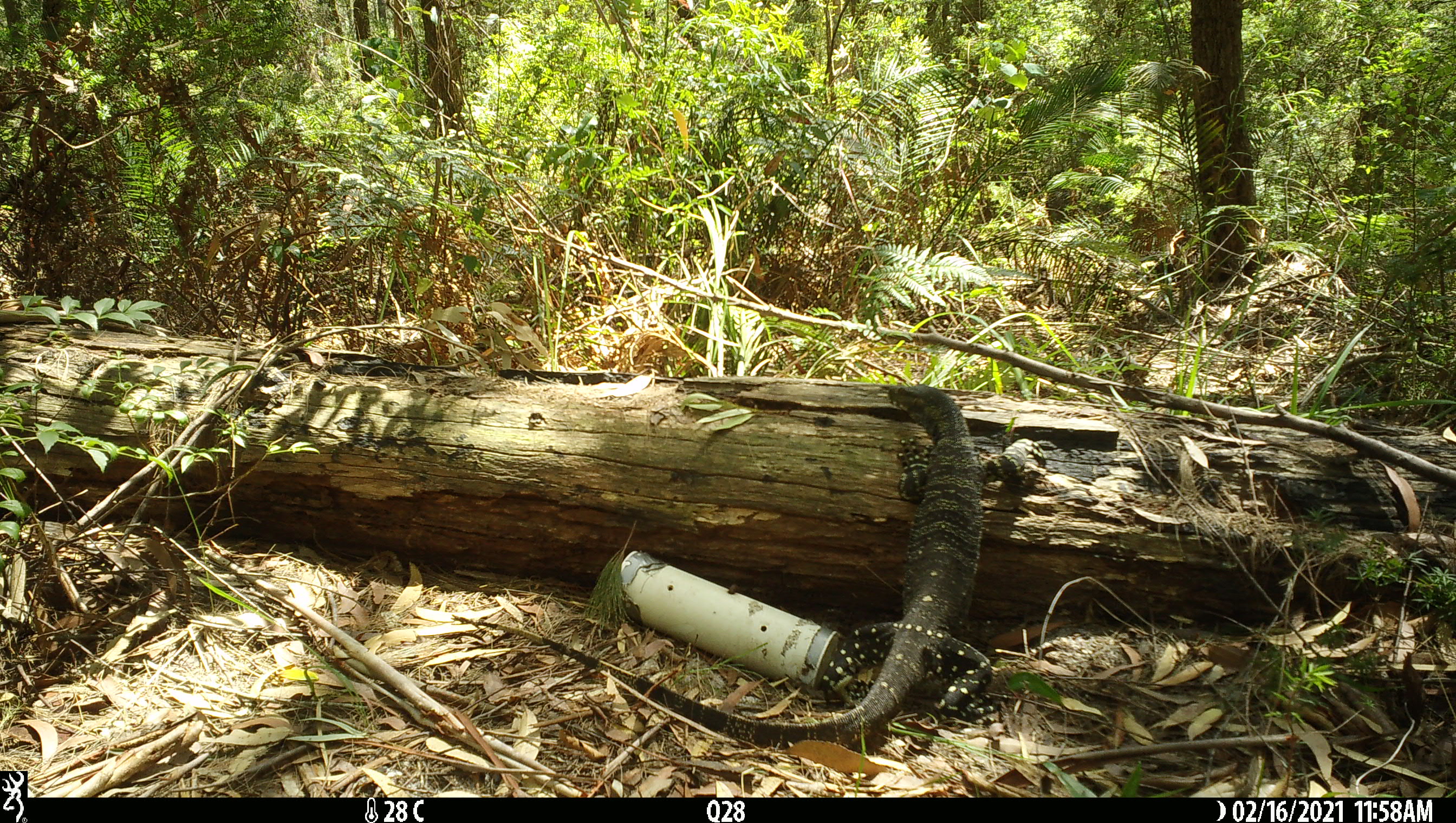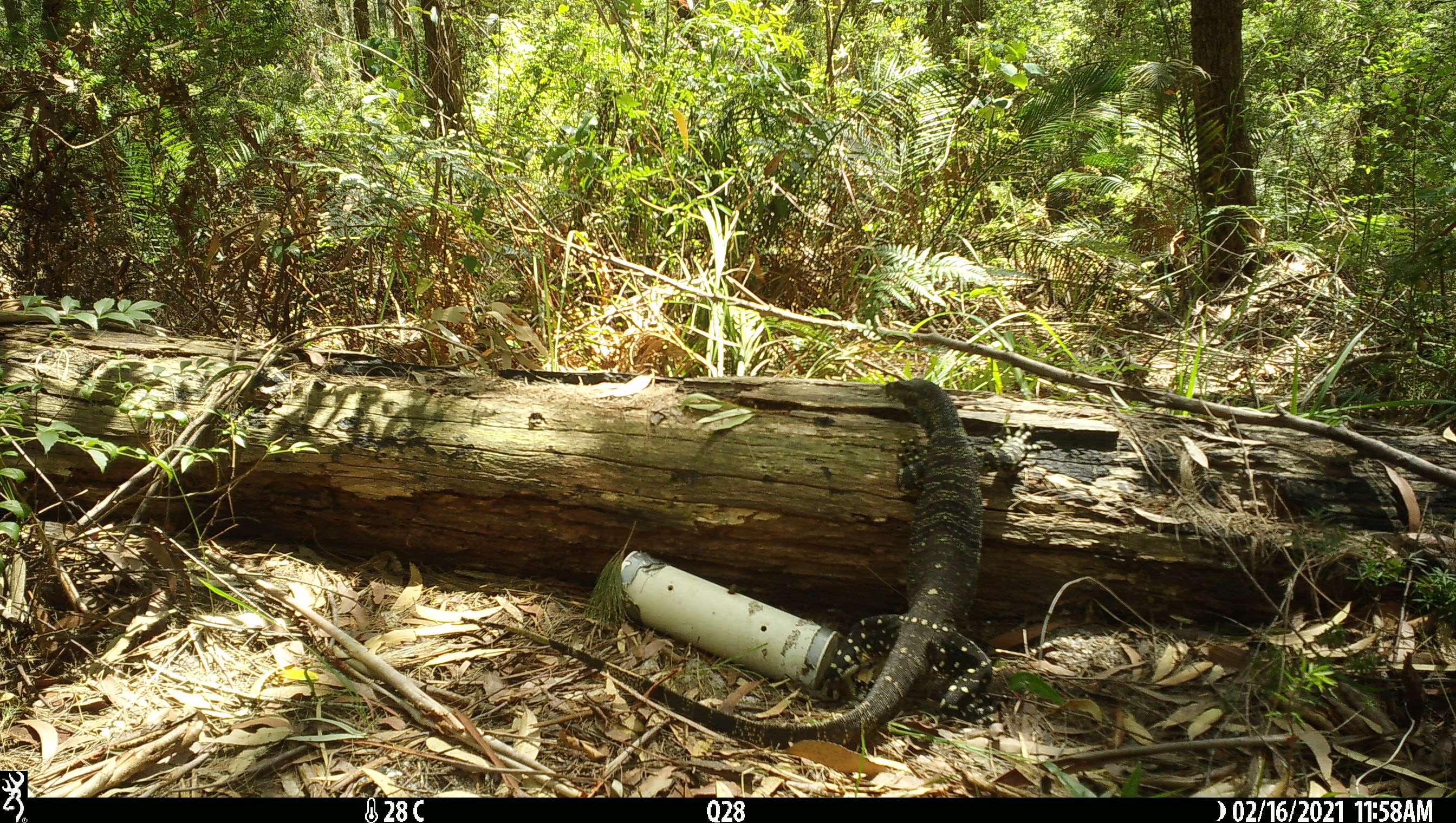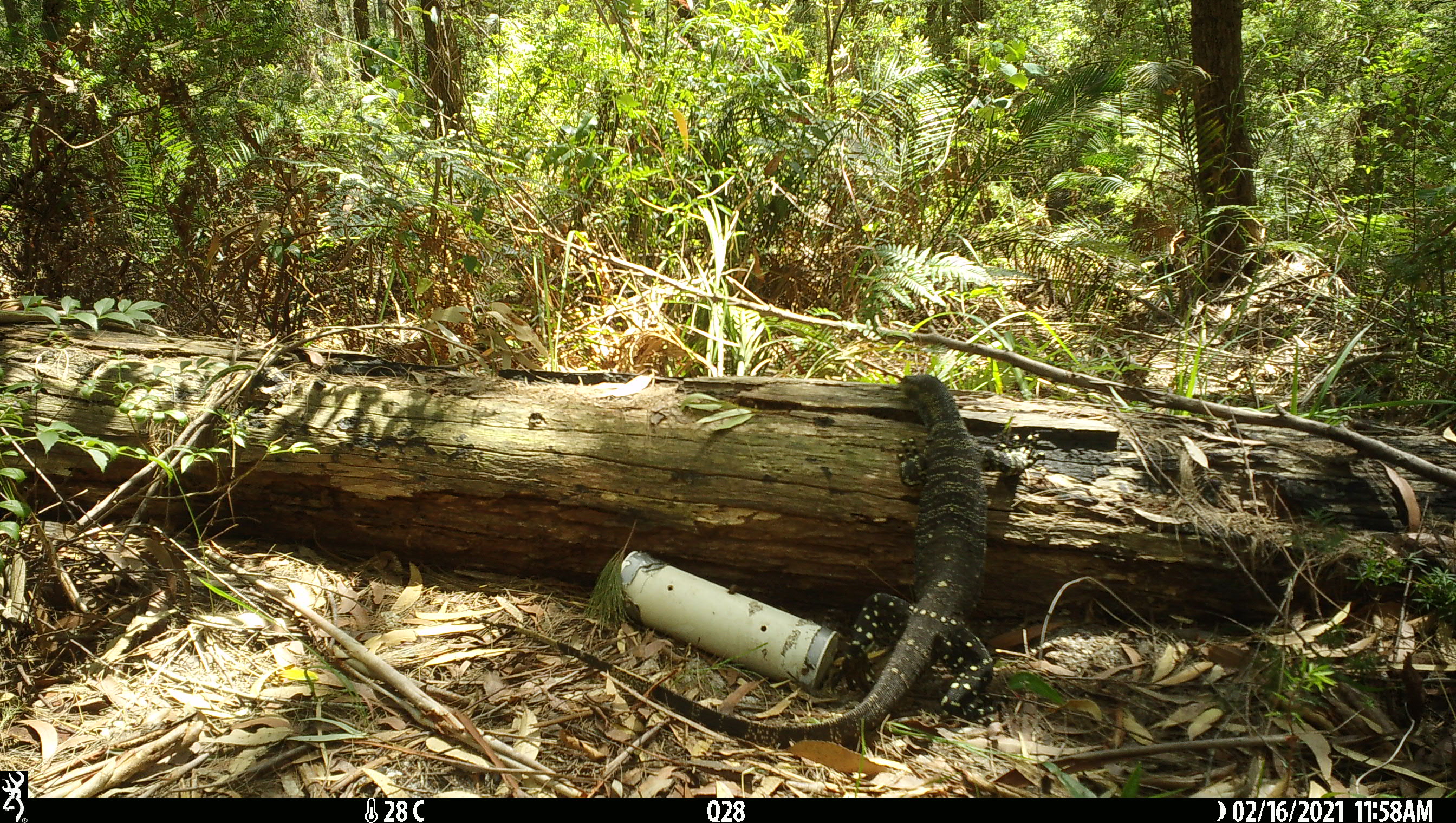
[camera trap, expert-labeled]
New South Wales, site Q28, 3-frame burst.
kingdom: Animalia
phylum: Chordata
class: Reptilia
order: Squamata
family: Varanidae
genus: Varanus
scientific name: Varanus varius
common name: lace monitor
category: goanna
Goanna (lace monitor) (Varanus varius).